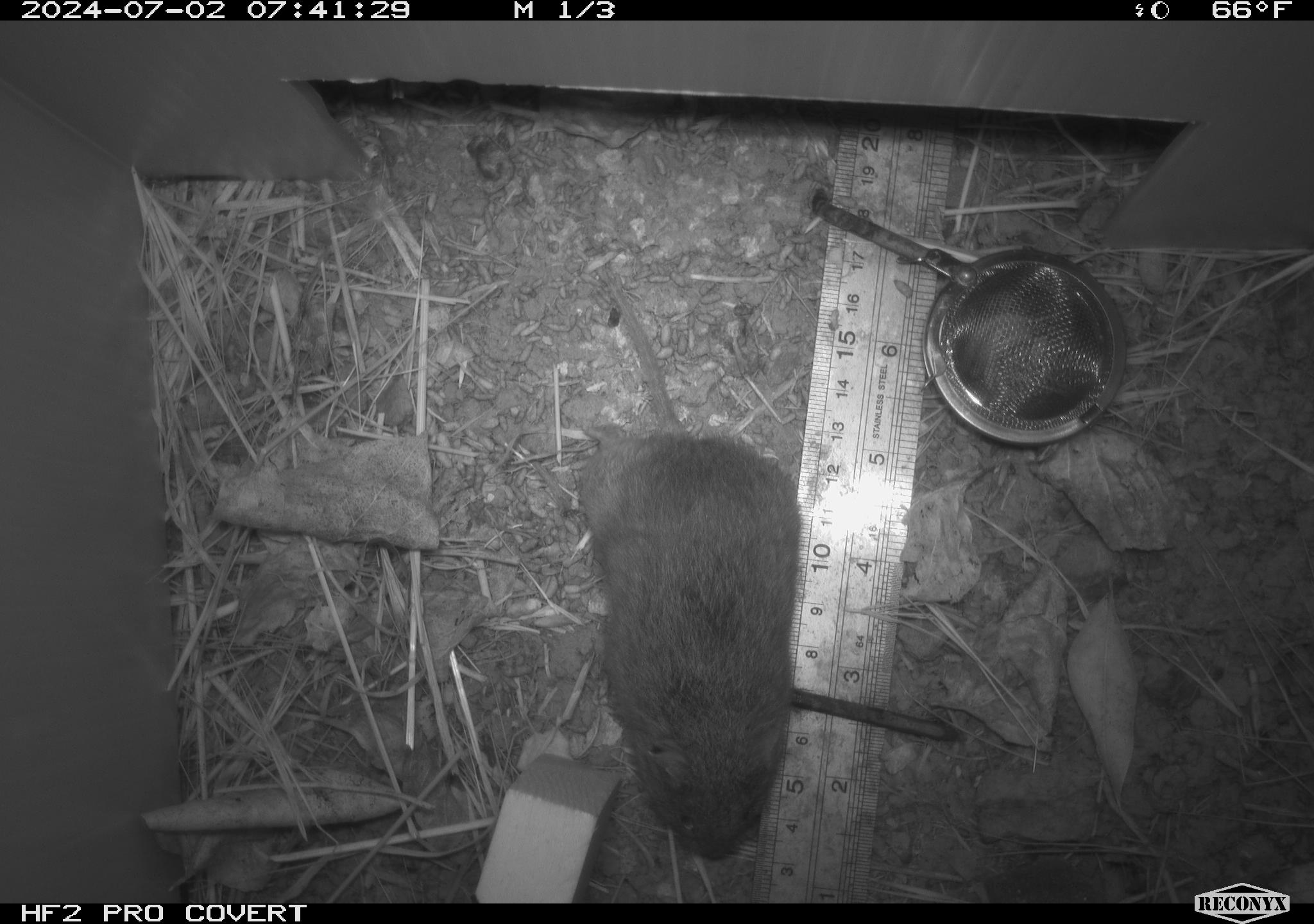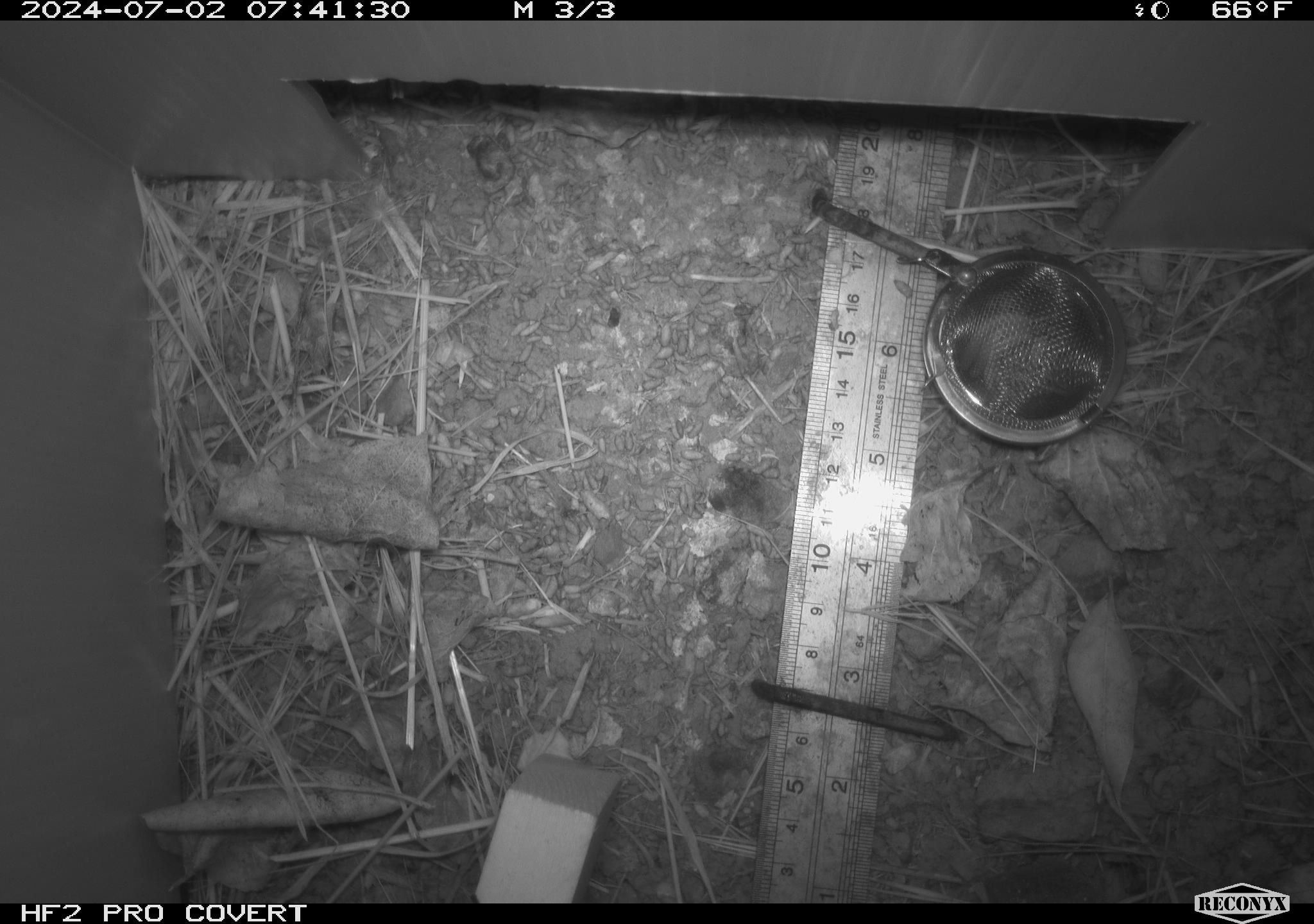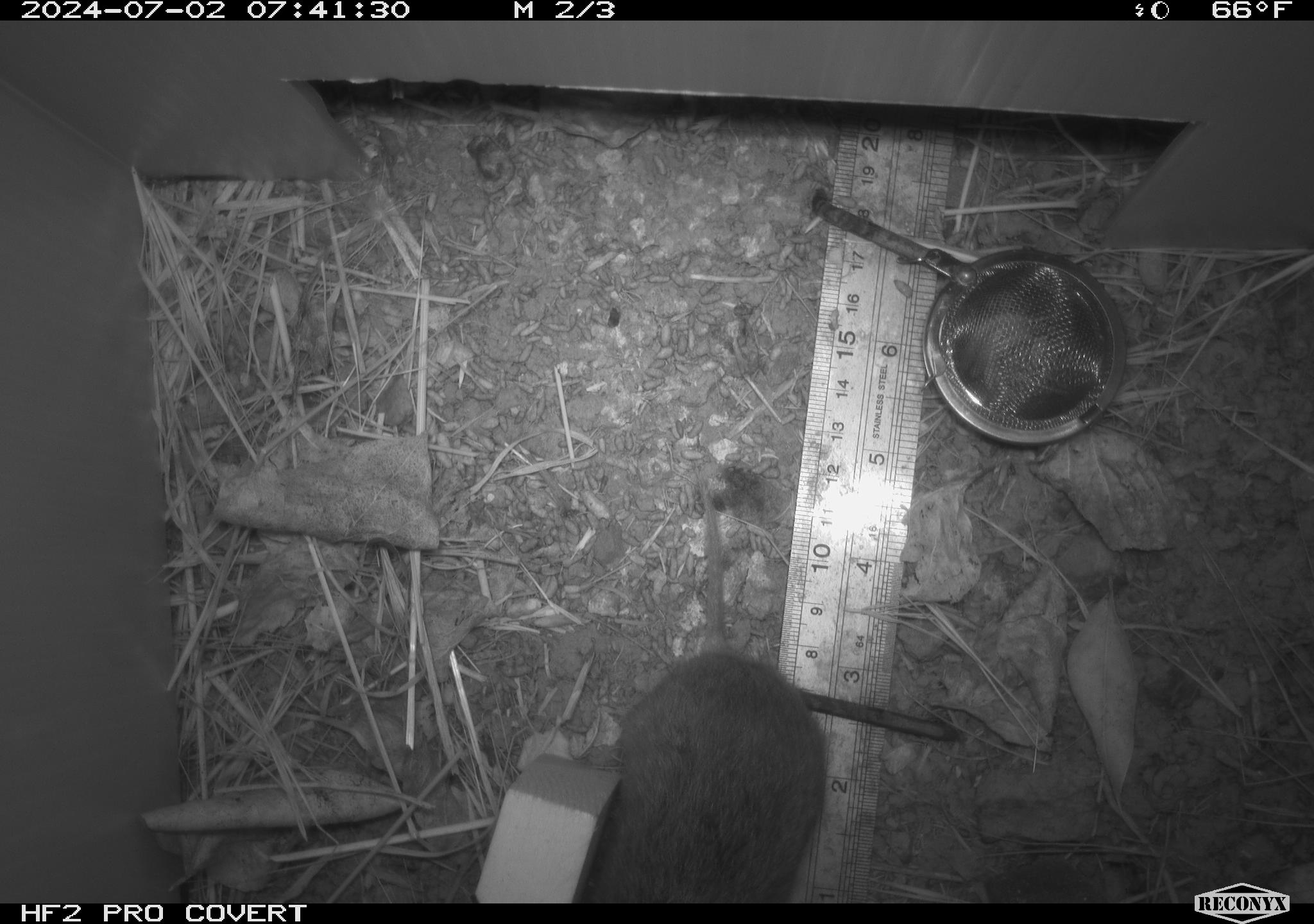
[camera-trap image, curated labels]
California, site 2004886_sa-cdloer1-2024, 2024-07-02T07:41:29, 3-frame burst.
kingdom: Animalia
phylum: Chordata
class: Mammalia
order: Rodentia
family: Cricetidae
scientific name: Arvicolinae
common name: voles, lemmings, and muskrats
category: arvicolinae subfamily